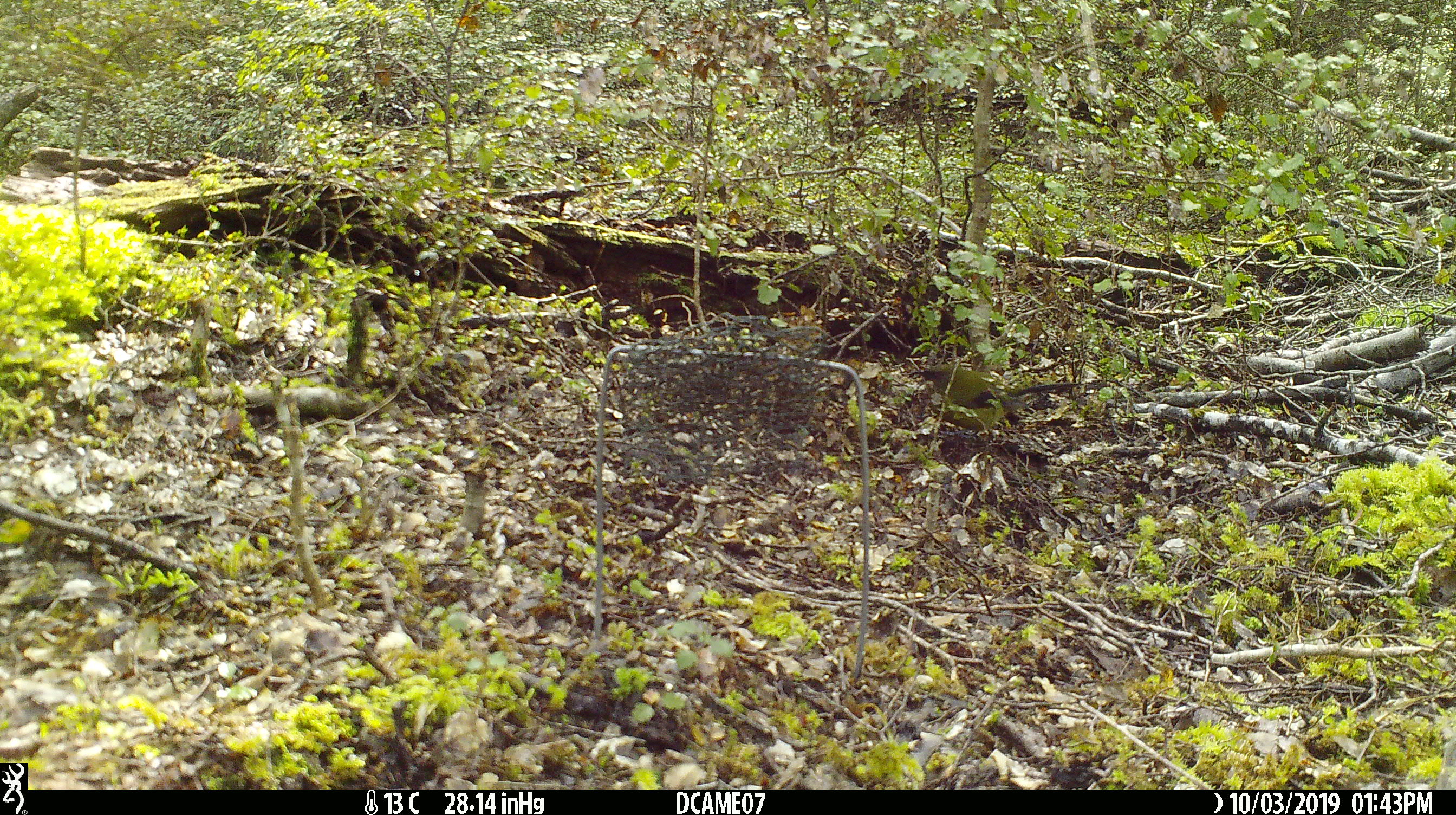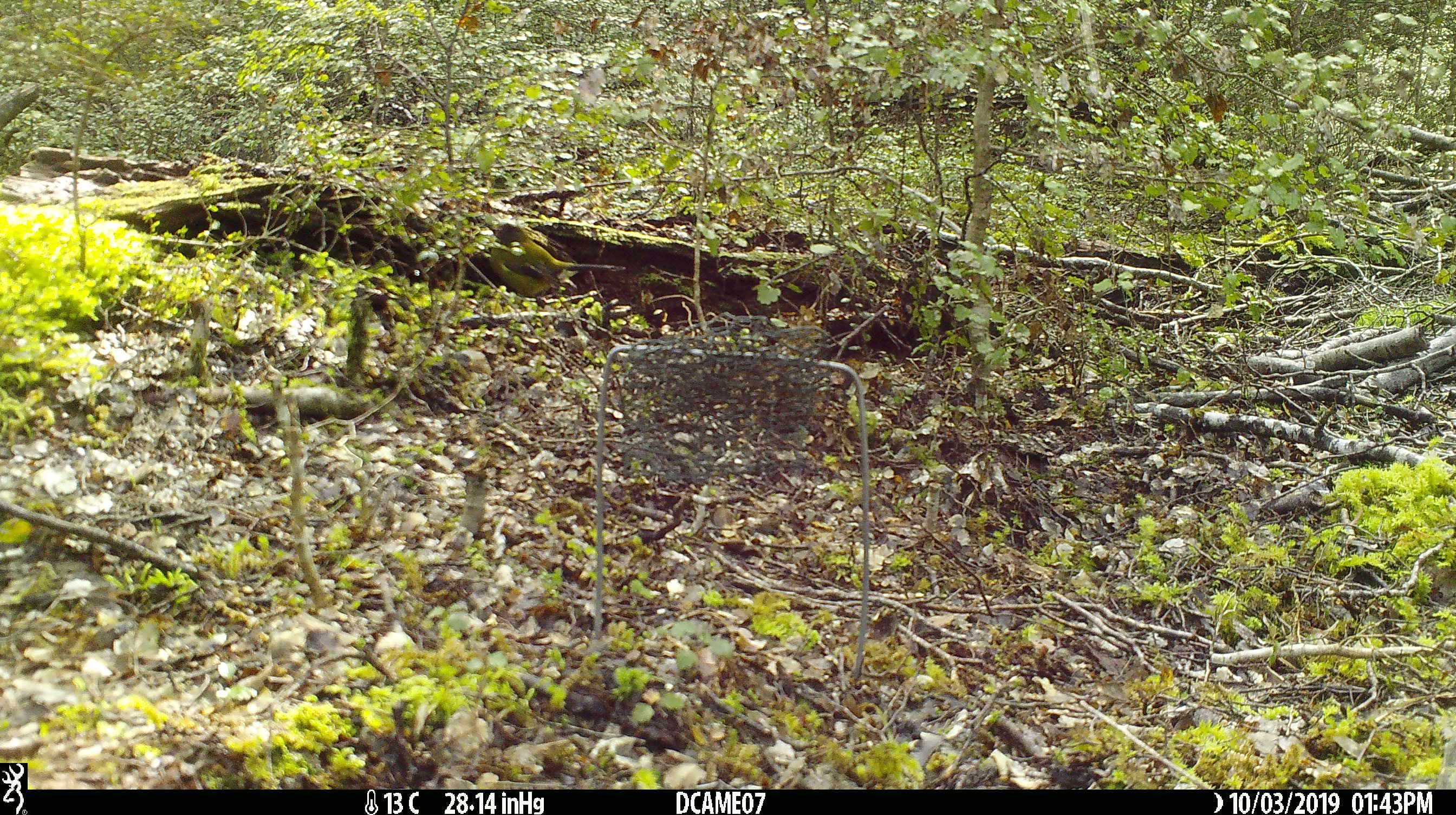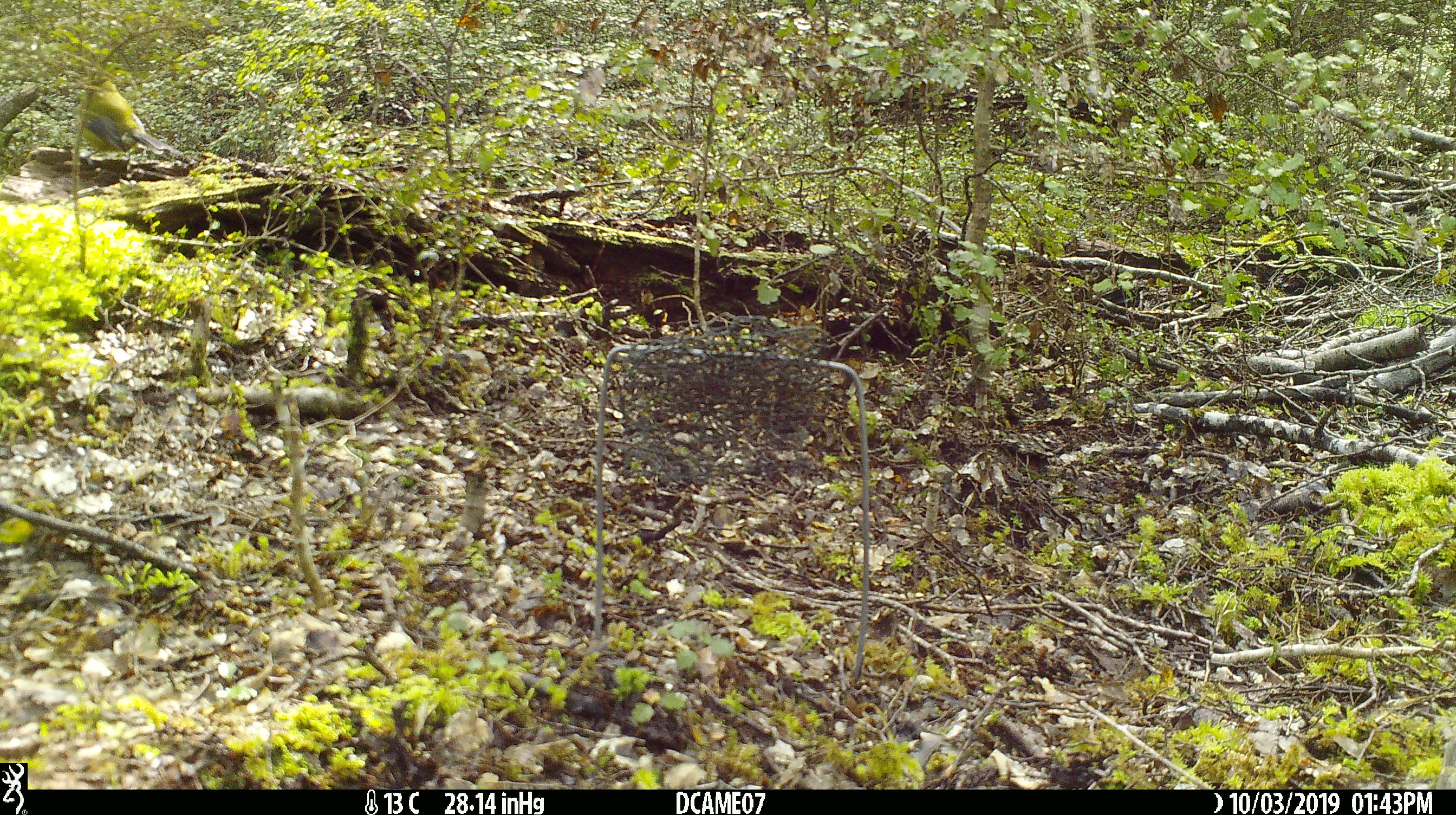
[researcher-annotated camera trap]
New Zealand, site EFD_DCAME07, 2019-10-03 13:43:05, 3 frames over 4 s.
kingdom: Animalia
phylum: Chordata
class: Aves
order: Passeriformes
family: Meliphagidae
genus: Anthornis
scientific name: Anthornis melanura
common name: new zealand bellbird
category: bellbird